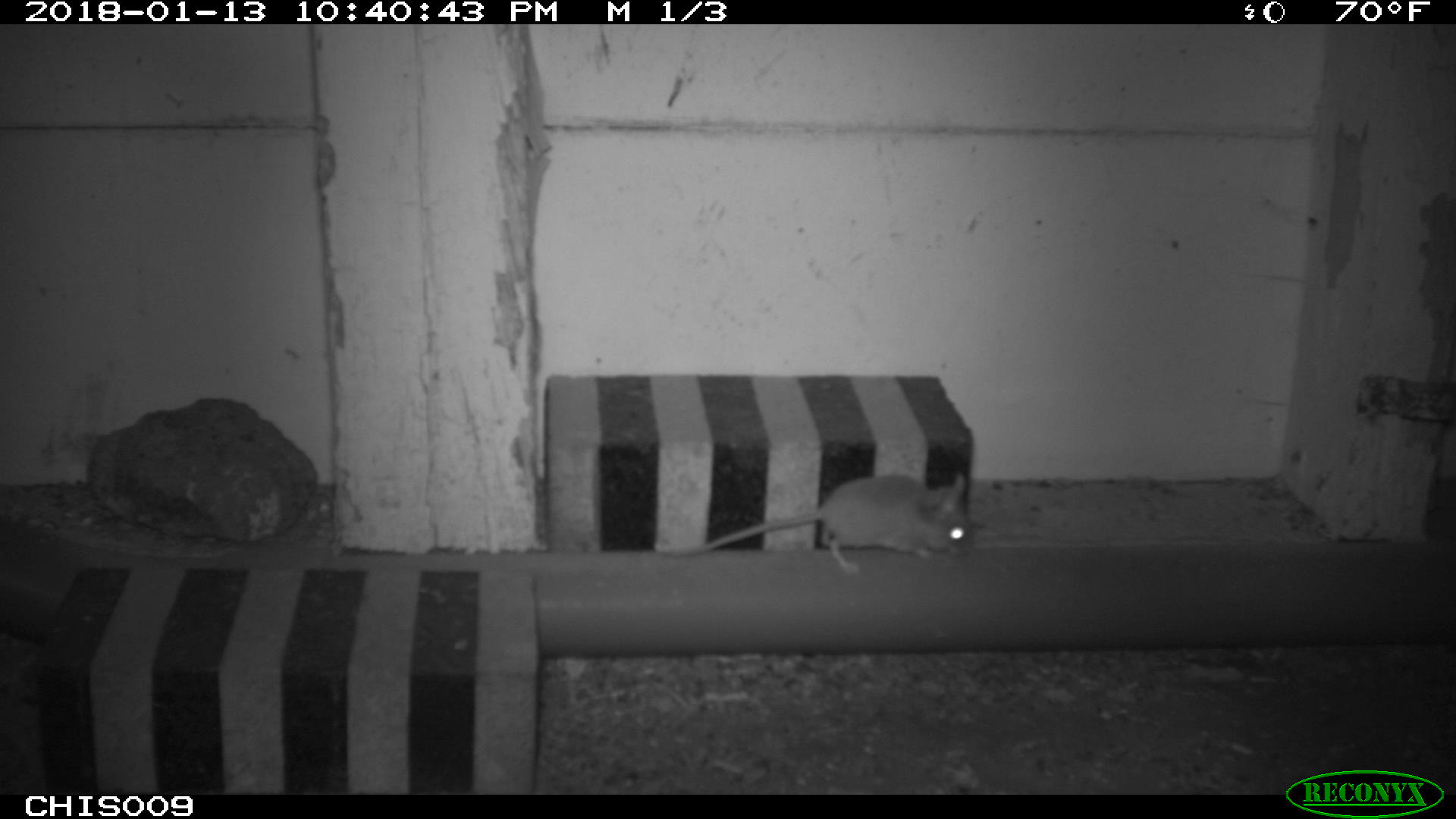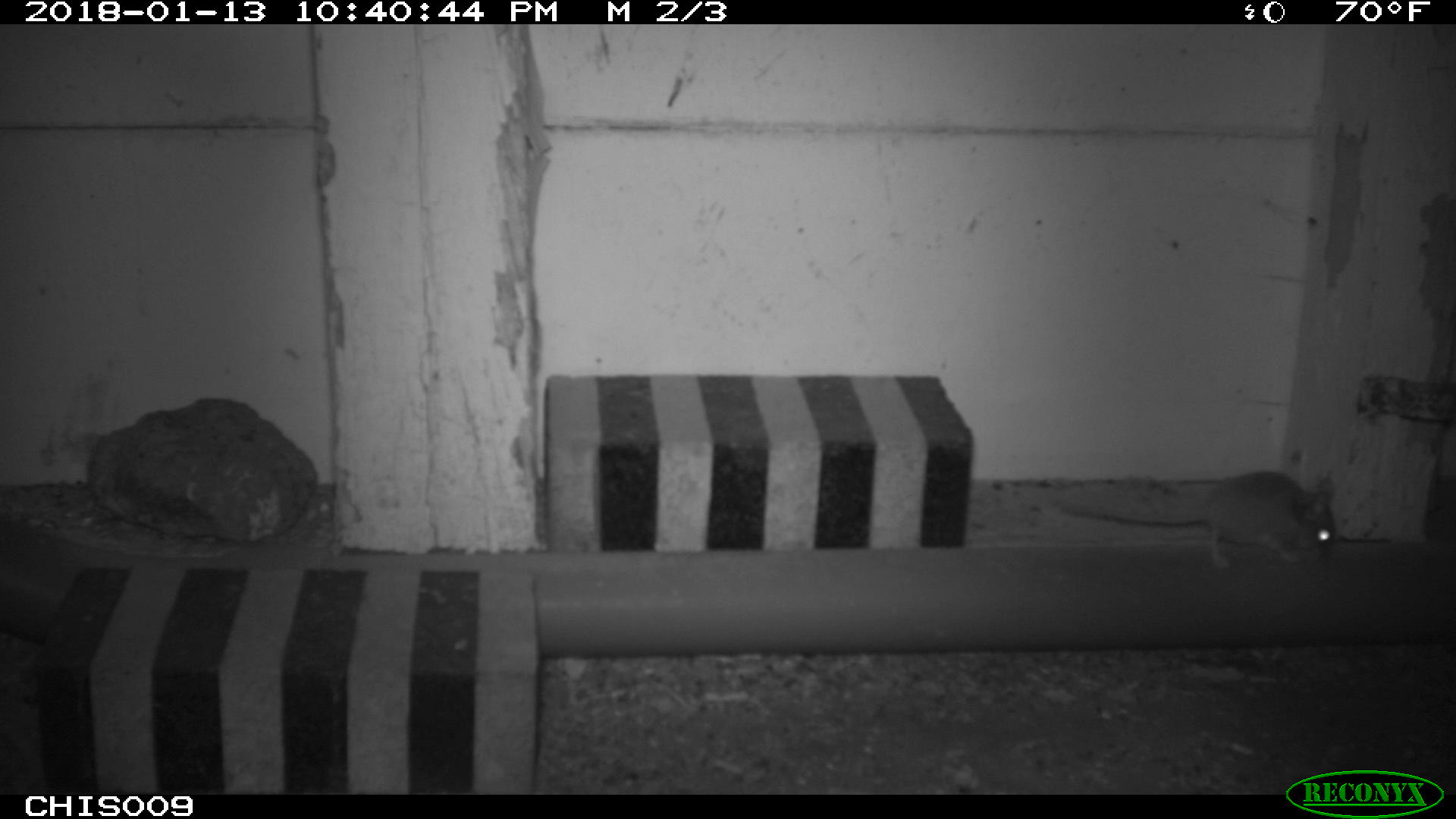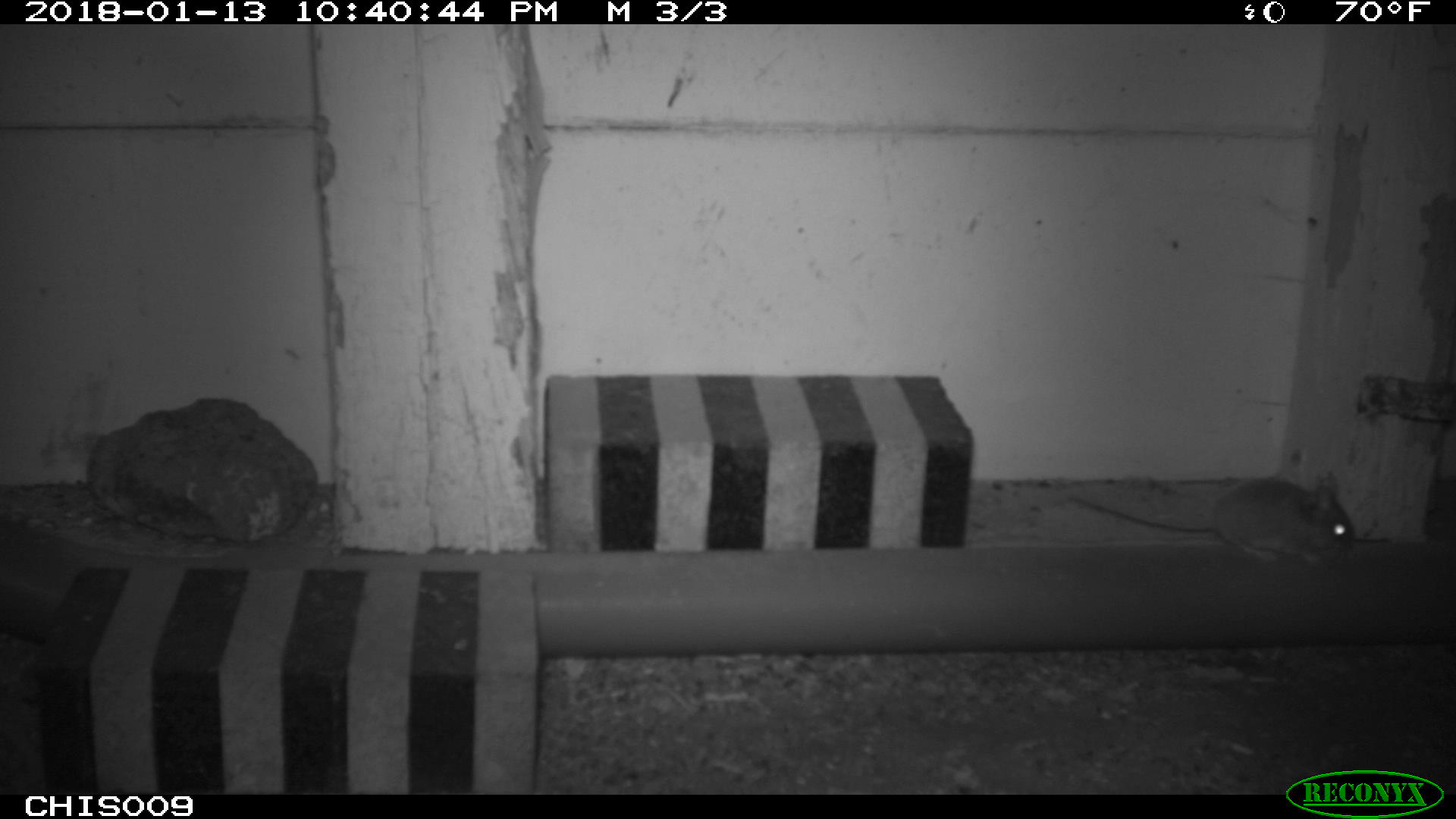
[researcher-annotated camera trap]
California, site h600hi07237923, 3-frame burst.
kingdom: Animalia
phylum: Chordata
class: Mammalia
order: Rodentia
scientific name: Rodentia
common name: rodent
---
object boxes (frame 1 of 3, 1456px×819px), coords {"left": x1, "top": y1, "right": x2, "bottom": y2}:
rodent: {"left": 654, "top": 472, "right": 971, "bottom": 575}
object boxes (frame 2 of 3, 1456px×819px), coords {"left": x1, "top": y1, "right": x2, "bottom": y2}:
rodent: {"left": 1058, "top": 469, "right": 1335, "bottom": 570}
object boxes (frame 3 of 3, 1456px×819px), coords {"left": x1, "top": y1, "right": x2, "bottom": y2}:
rodent: {"left": 1068, "top": 475, "right": 1356, "bottom": 566}